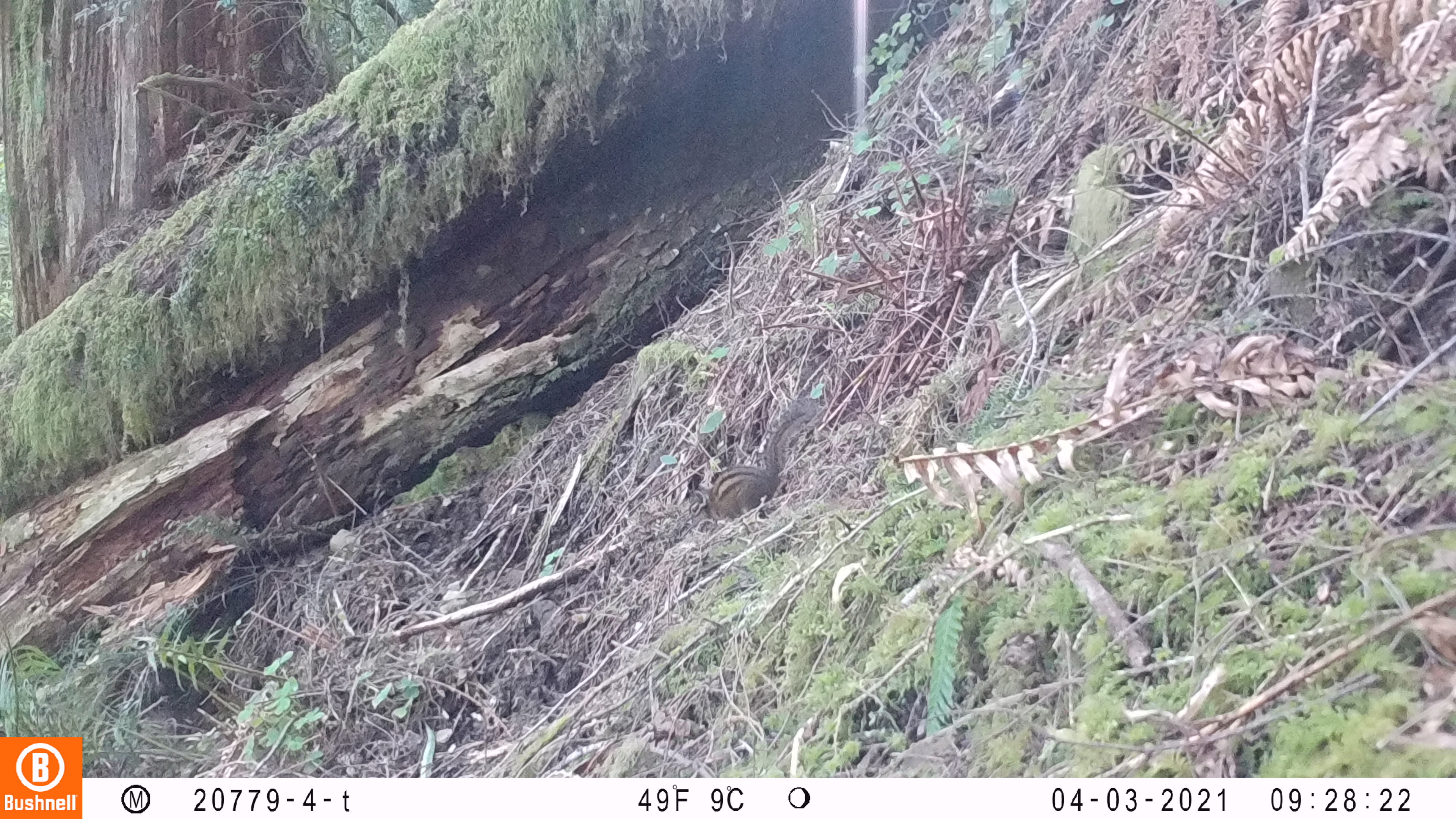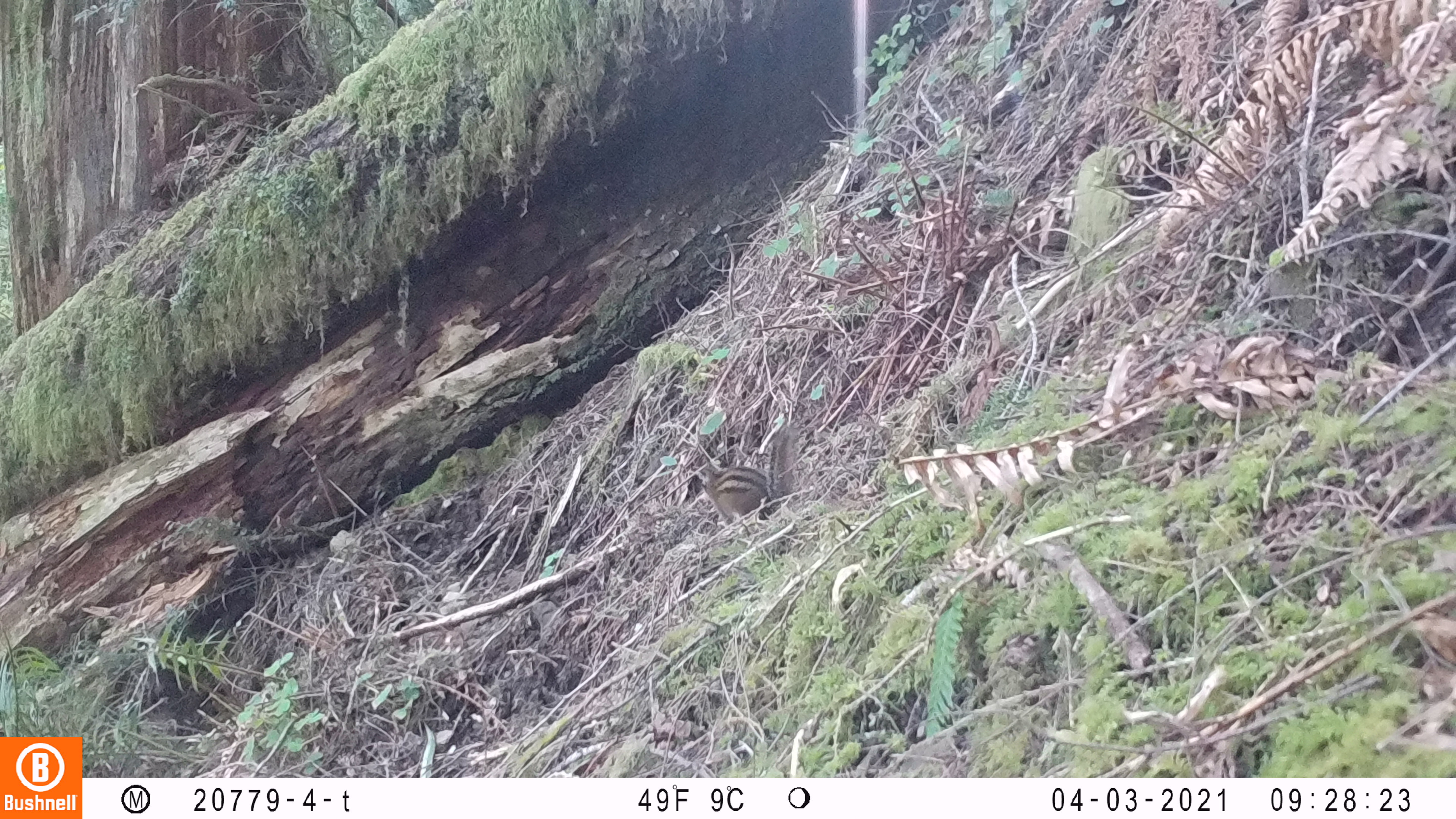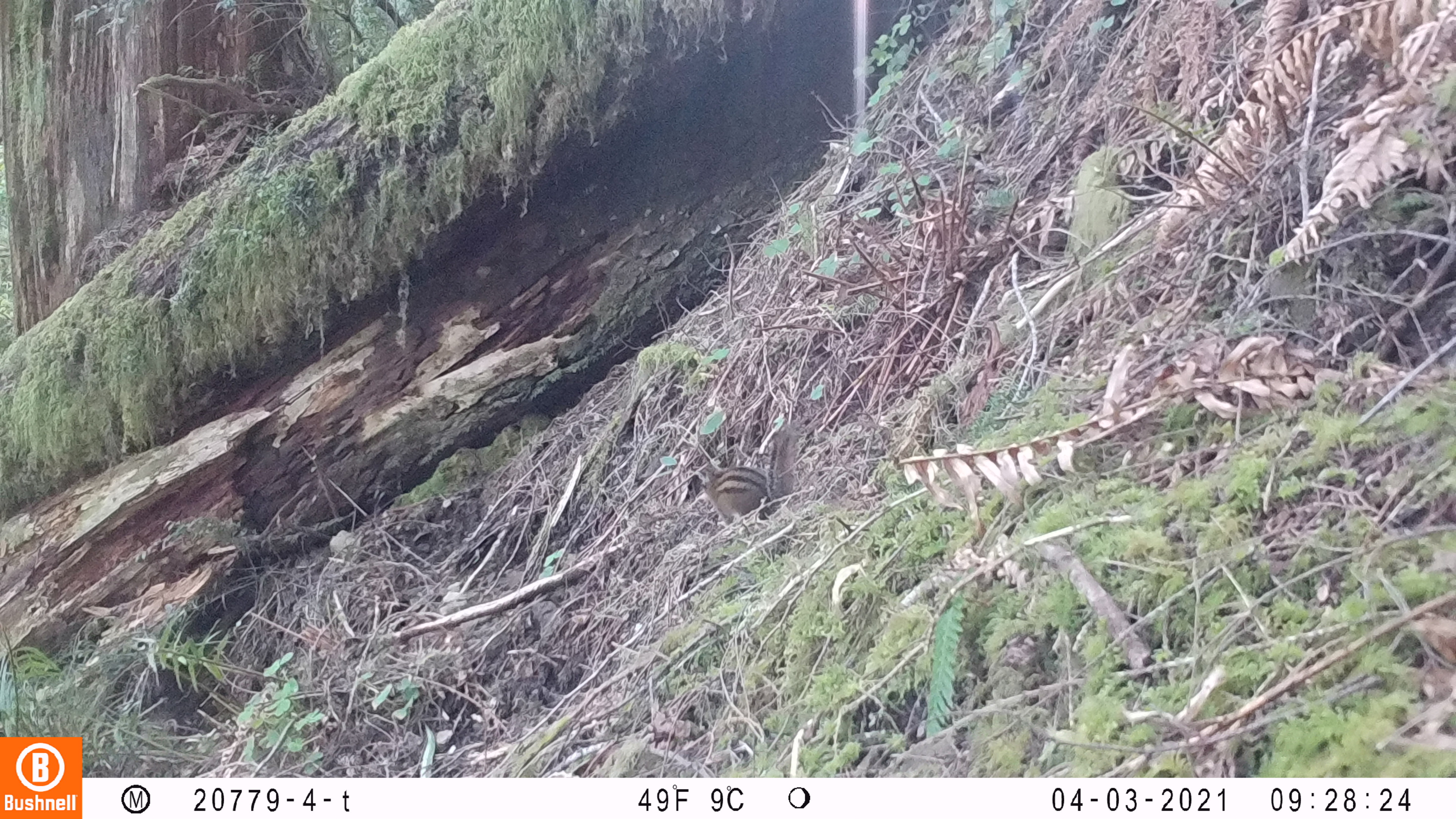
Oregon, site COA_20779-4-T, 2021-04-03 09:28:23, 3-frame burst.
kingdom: Animalia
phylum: Chordata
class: Mammalia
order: Rodentia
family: Sciuridae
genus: Neotamias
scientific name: Neotamias townsendii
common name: townsend's chipmunk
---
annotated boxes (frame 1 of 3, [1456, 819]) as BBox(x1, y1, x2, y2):
townsend's chipmunk: BBox(671, 381, 827, 545)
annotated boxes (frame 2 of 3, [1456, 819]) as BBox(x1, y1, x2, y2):
townsend's chipmunk: BBox(673, 388, 827, 541)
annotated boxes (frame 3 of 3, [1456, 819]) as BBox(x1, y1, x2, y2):
townsend's chipmunk: BBox(662, 393, 816, 550)